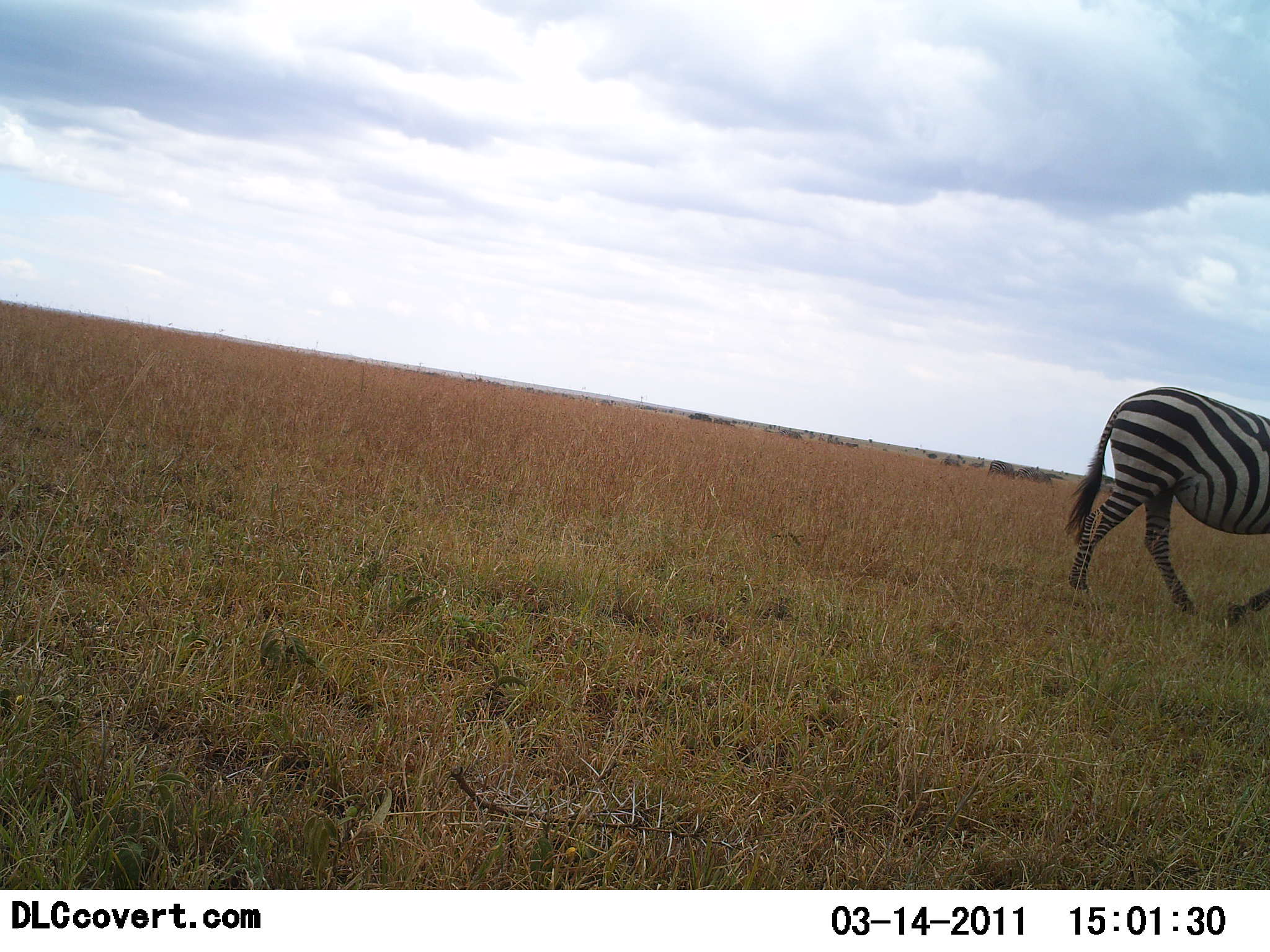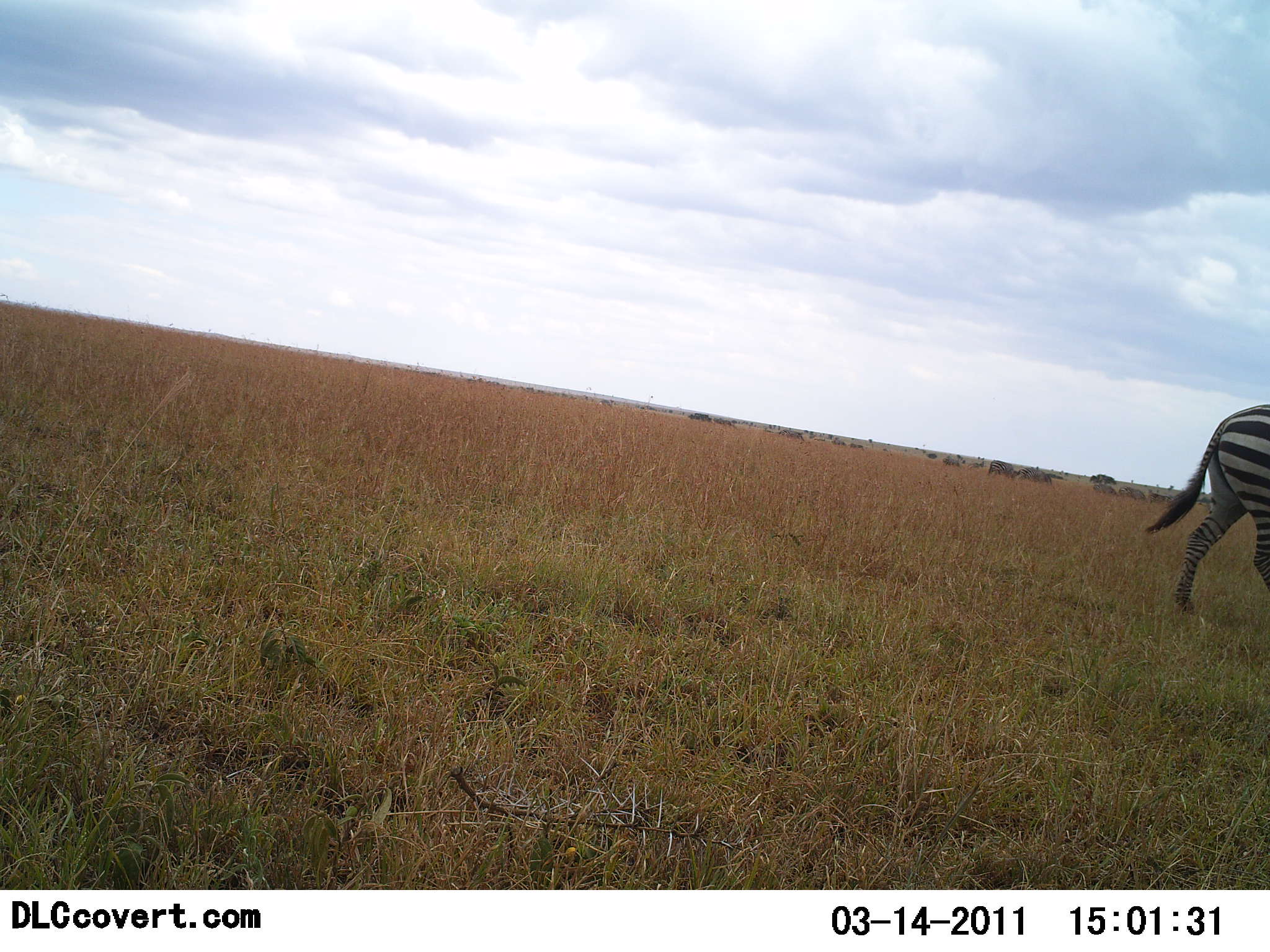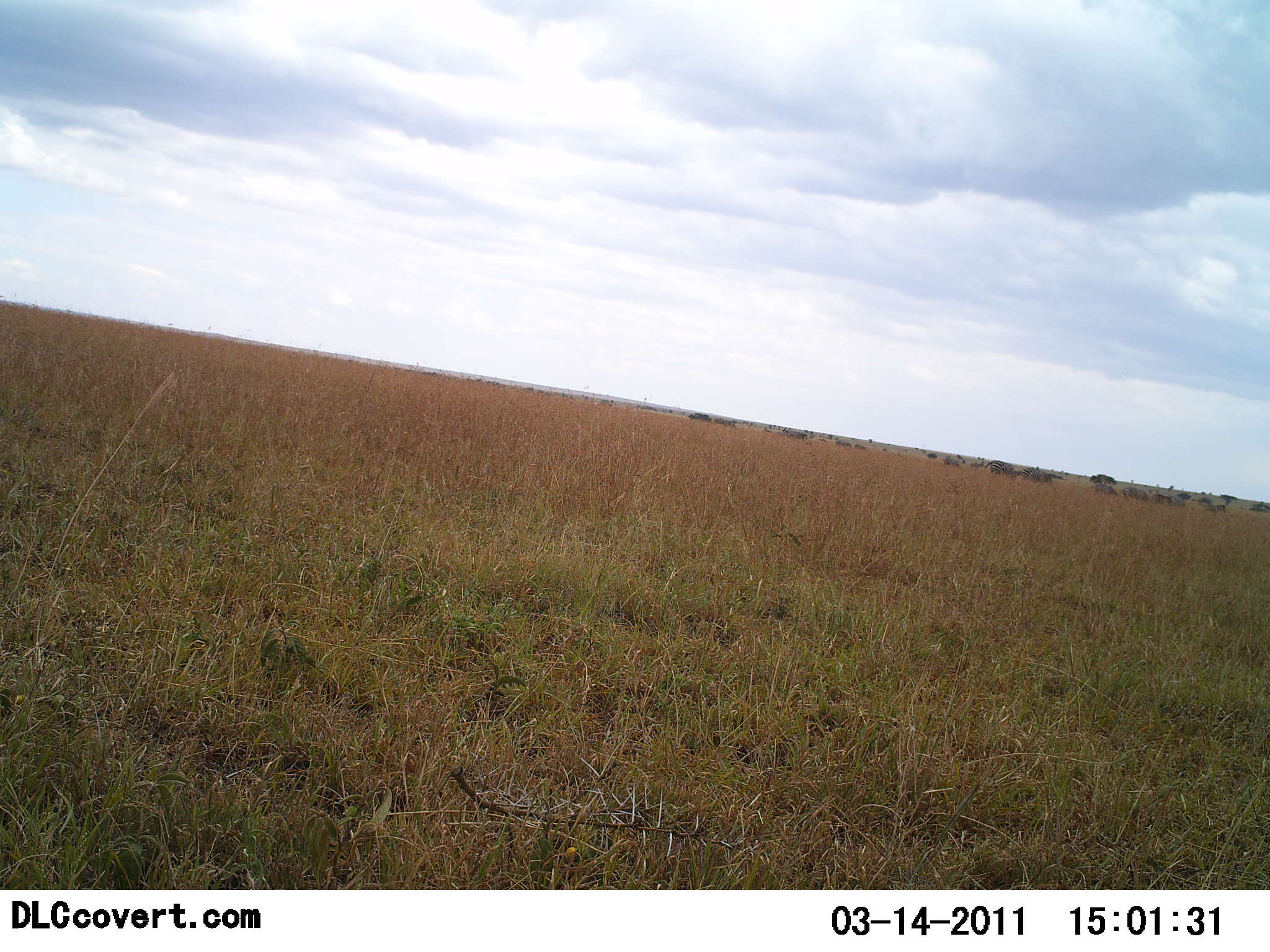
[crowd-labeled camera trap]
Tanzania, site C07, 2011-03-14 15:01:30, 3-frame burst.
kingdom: Animalia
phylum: Chordata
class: Mammalia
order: Perissodactyla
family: Equidae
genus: Equus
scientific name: Equus quagga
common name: plains zebra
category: zebra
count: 1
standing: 0%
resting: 0%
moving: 100%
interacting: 0%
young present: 0%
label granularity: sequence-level